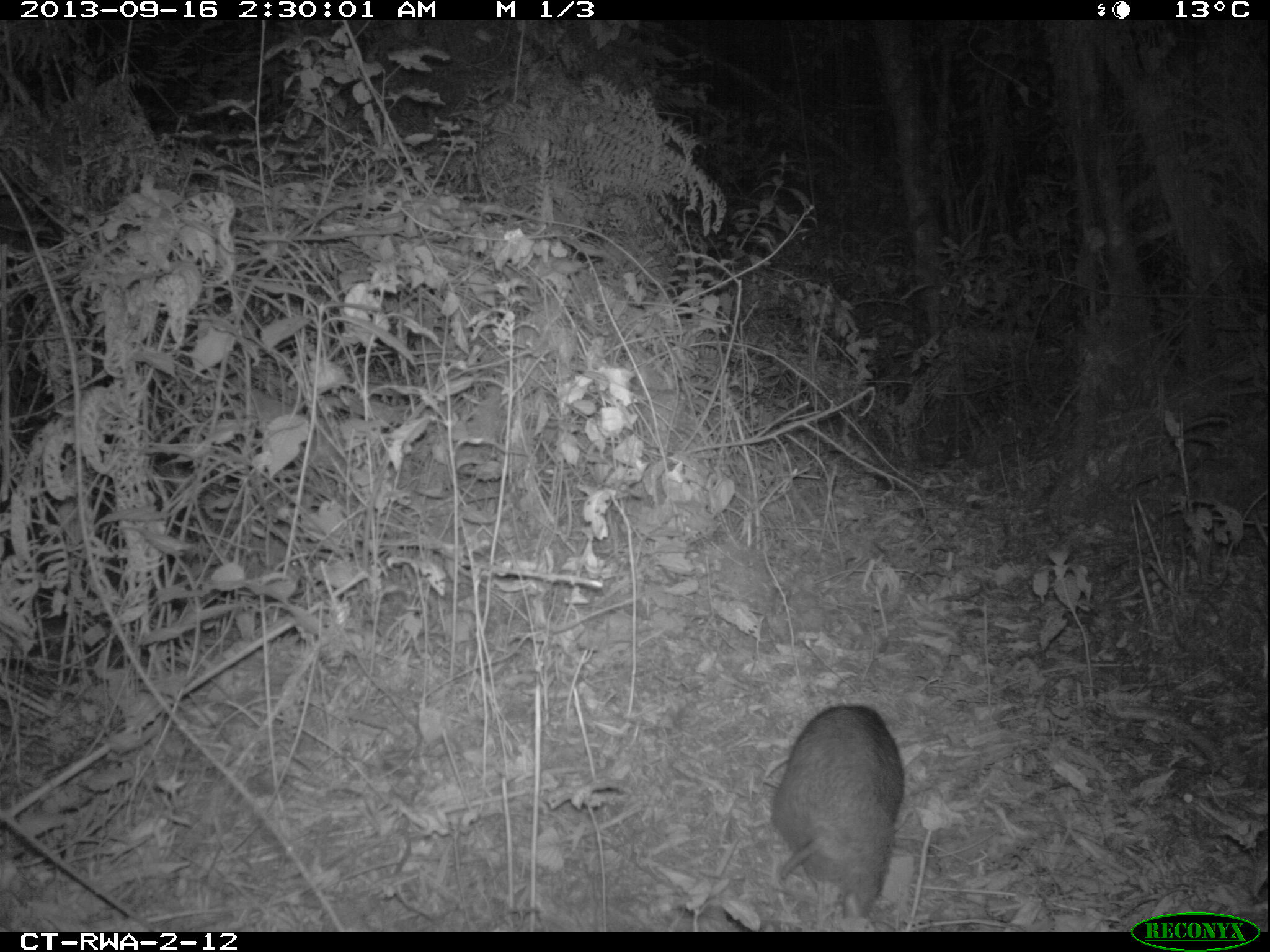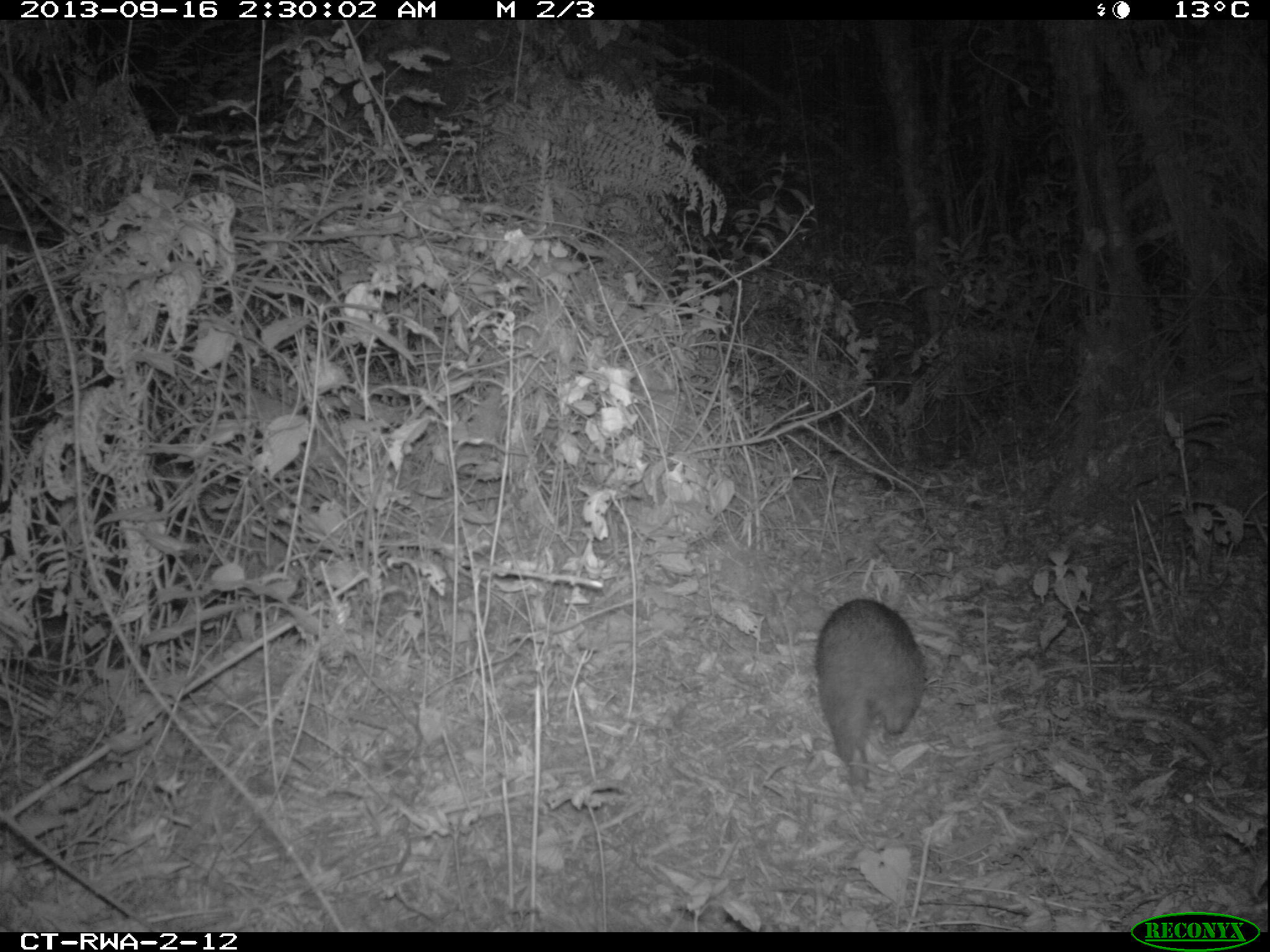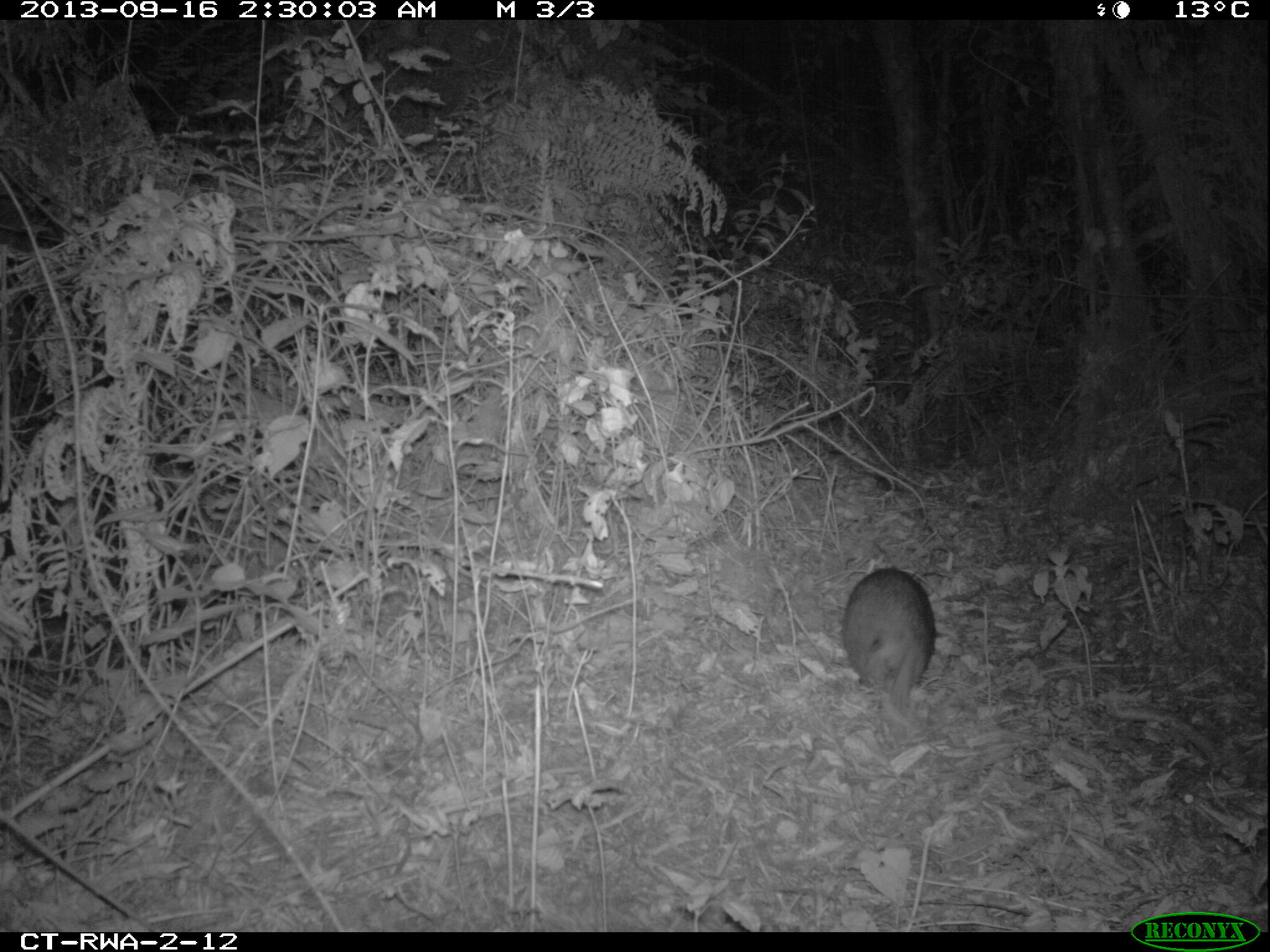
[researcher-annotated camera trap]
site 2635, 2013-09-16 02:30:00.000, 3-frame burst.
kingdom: Animalia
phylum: Chordata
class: Mammalia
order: Rodentia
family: Hystricidae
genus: Atherurus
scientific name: Atherurus africanus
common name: african brush-tailed porcupine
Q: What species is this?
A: Atherurus africanus (african brush-tailed porcupine).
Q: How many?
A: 1.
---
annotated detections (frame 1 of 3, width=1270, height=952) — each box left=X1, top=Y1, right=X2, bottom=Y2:
atherurus africanus: left=771, top=704, right=906, bottom=917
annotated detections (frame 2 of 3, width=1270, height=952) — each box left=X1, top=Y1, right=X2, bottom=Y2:
atherurus africanus: left=815, top=600, right=924, bottom=795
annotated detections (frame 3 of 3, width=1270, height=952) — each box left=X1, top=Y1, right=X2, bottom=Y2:
atherurus africanus: left=842, top=566, right=935, bottom=710